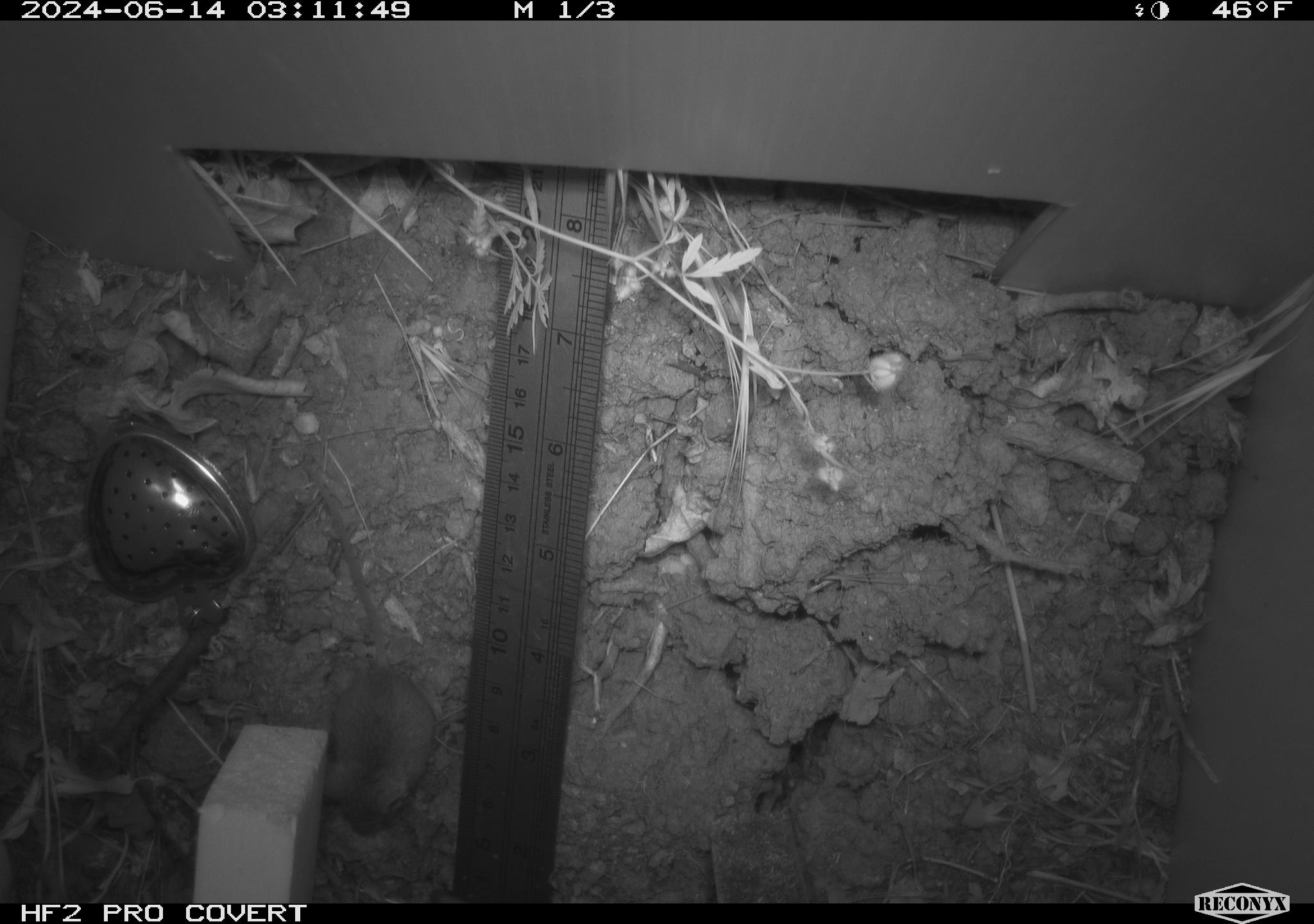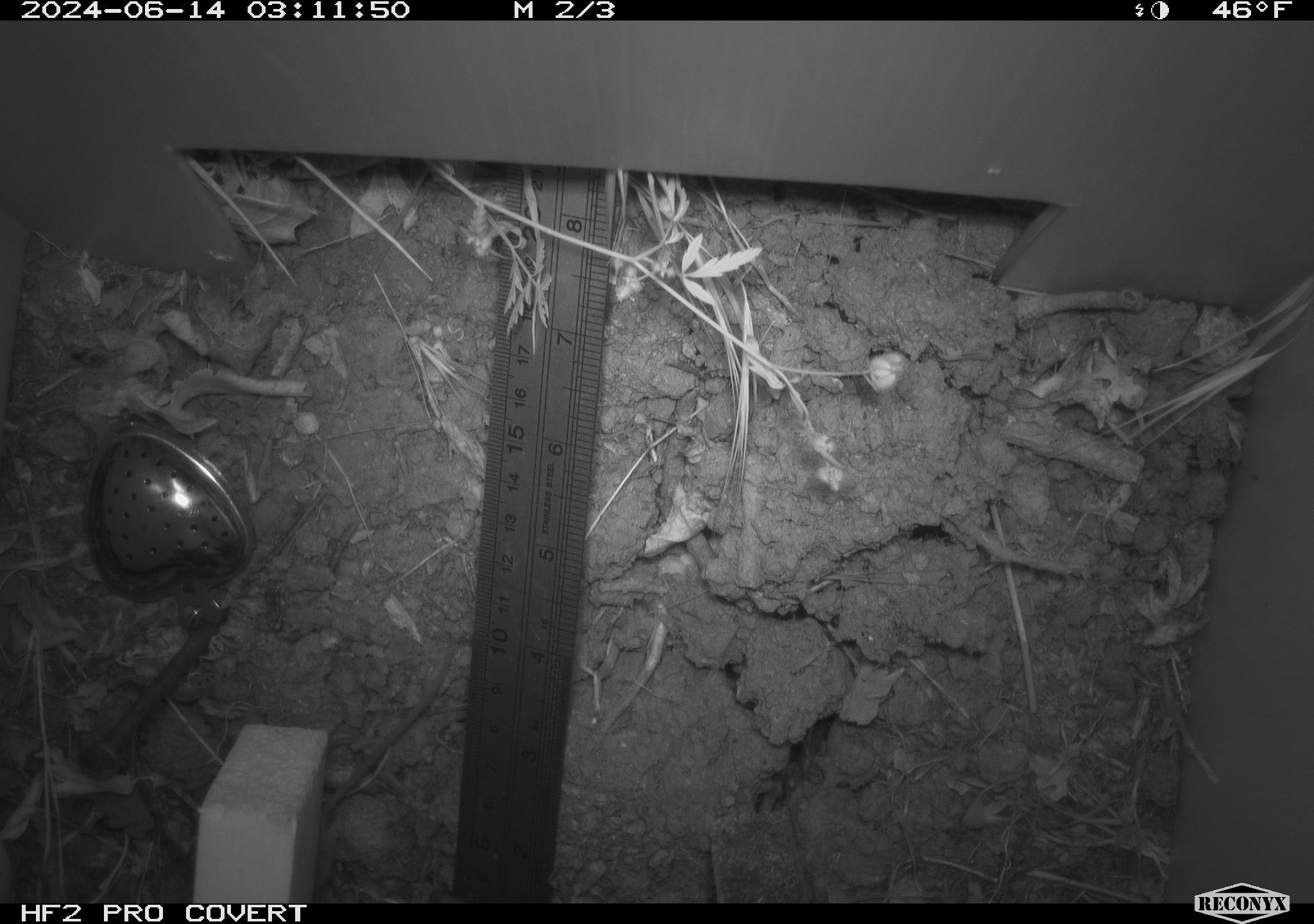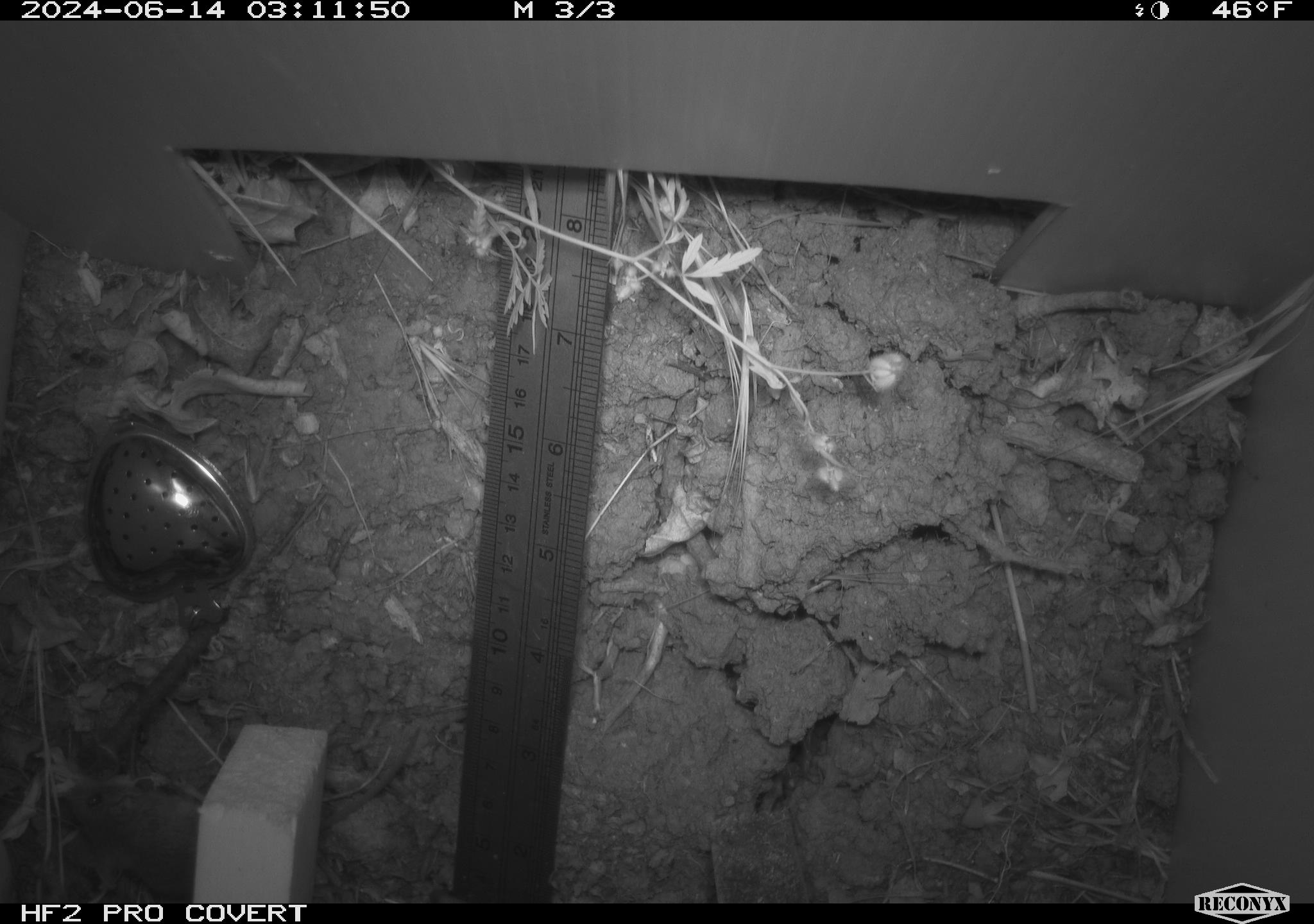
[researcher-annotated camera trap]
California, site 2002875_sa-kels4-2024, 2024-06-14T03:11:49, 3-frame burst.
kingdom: Animalia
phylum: Chordata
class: Mammalia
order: Rodentia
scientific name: Rodentia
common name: rodent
Rodent (Rodentia).